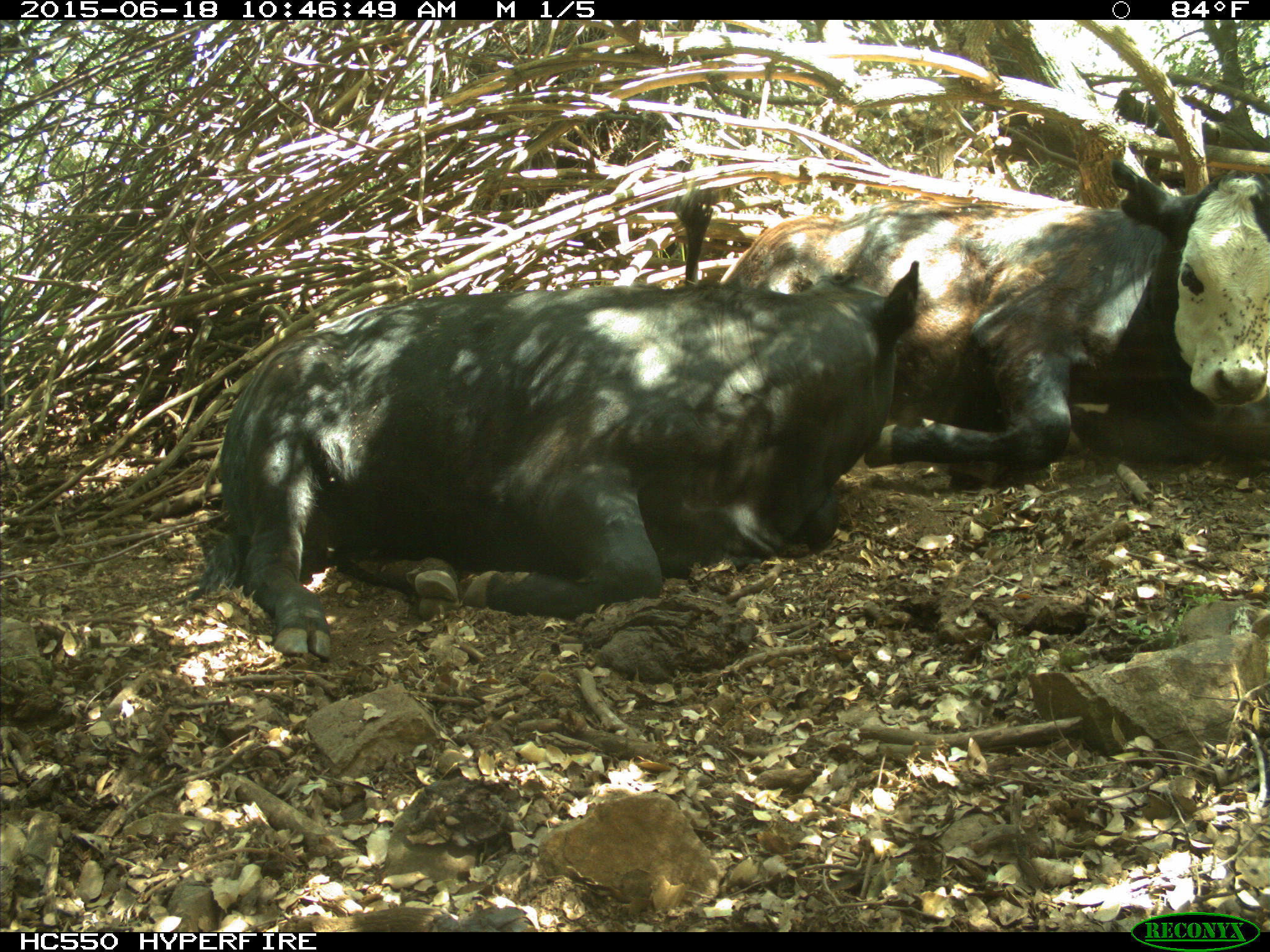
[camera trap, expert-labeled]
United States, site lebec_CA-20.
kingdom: Animalia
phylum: Chordata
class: Mammalia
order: Artiodactyla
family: Bovidae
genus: Bos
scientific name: Bos taurus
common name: domestic cow